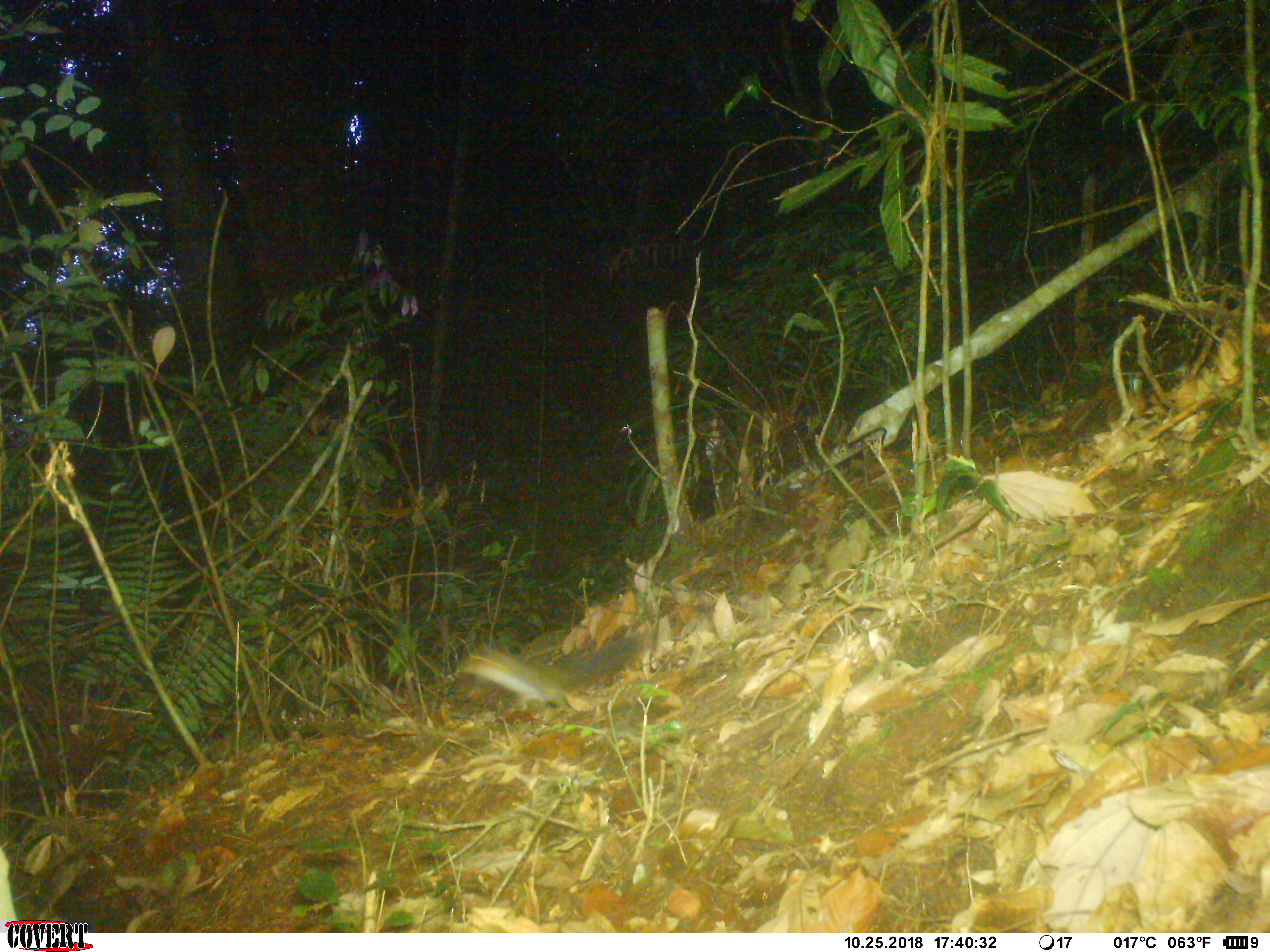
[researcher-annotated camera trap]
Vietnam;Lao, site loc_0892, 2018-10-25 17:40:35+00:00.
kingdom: Animalia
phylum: Chordata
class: Mammalia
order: Rodentia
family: Sciuridae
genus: Dremomys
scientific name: Dremomys rufigenis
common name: red-cheeked squirrel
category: red cheeked squirrel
Red cheeked squirrel (red-cheeked squirrel) (Dremomys rufigenis). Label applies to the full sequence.